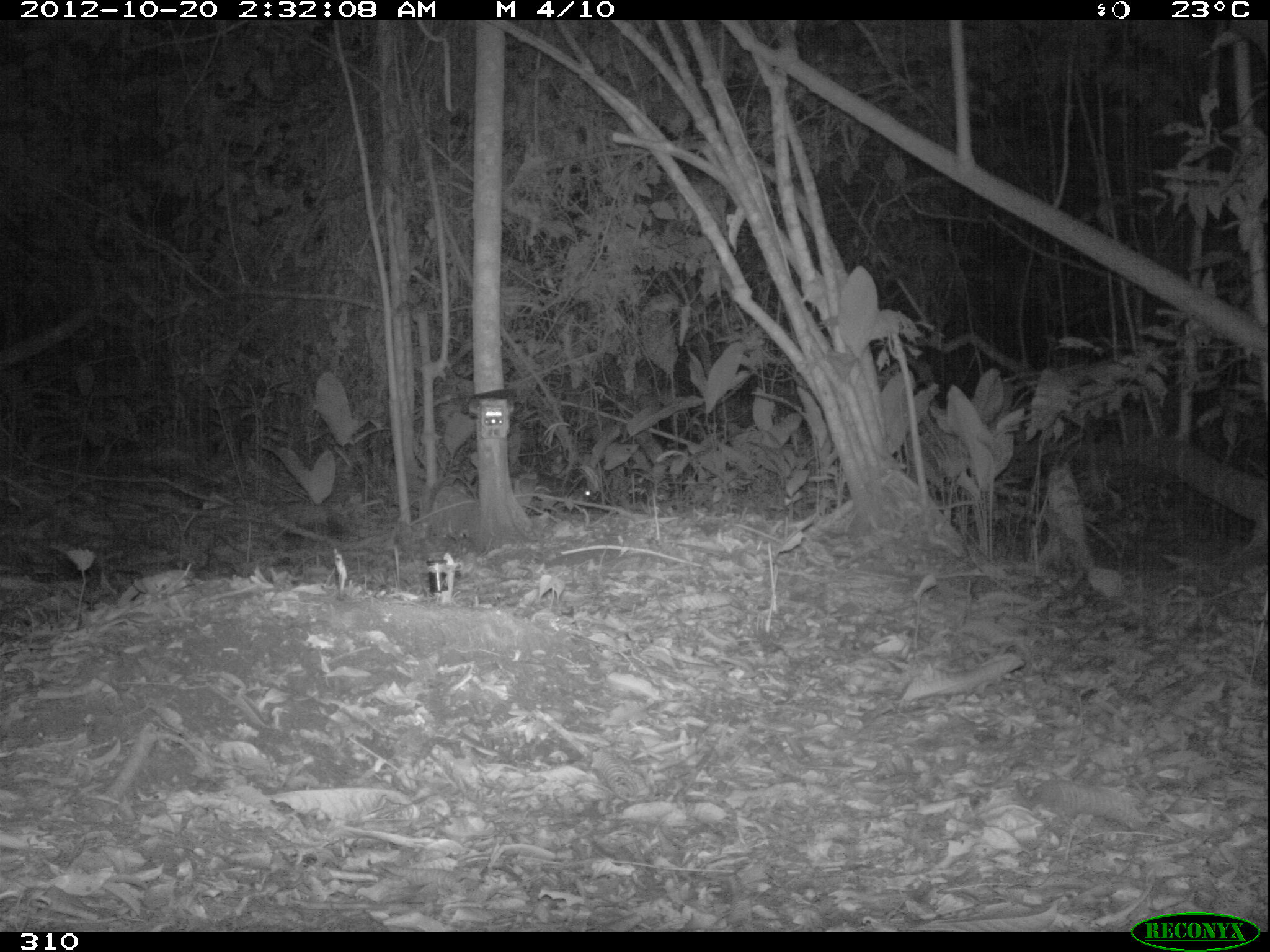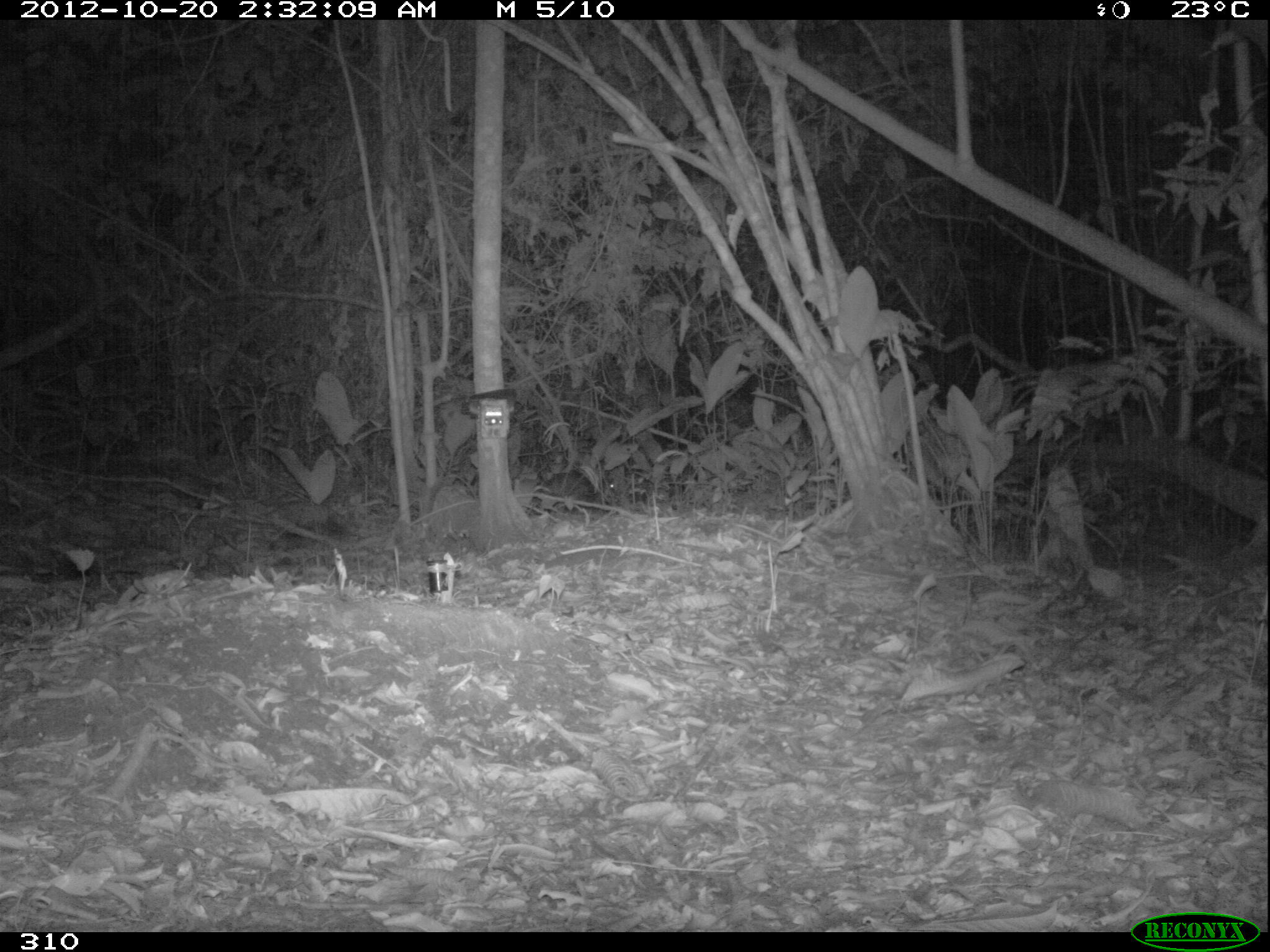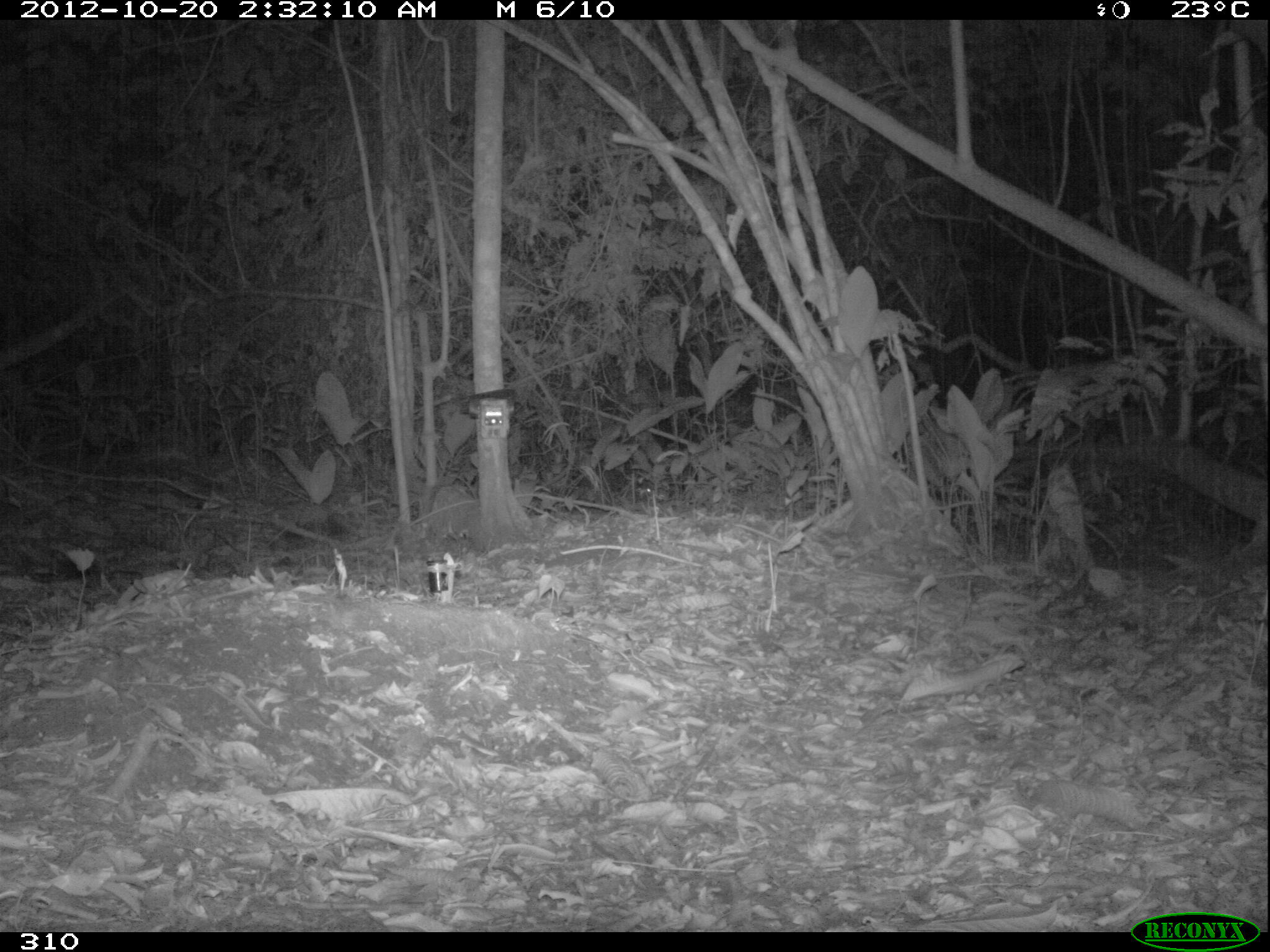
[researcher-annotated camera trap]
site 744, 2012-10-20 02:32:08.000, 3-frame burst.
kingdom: Animalia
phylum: Chordata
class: Mammalia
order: Rodentia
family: Cuniculidae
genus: Cuniculus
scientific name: Cuniculus paca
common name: spotted paca